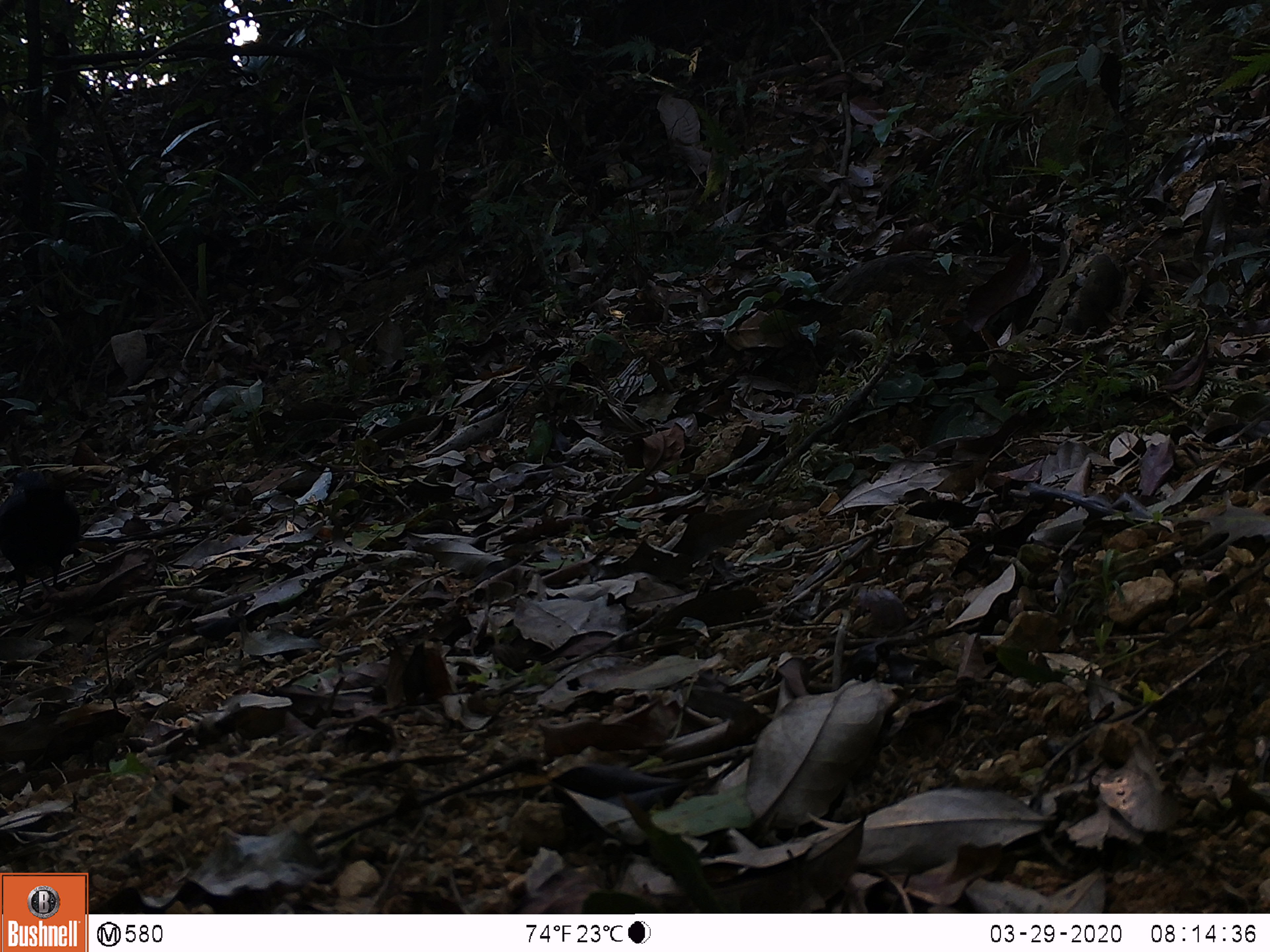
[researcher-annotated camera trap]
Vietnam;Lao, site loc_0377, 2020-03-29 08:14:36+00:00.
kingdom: Animalia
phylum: Chordata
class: Aves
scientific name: Aves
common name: bird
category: unidentified bird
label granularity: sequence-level